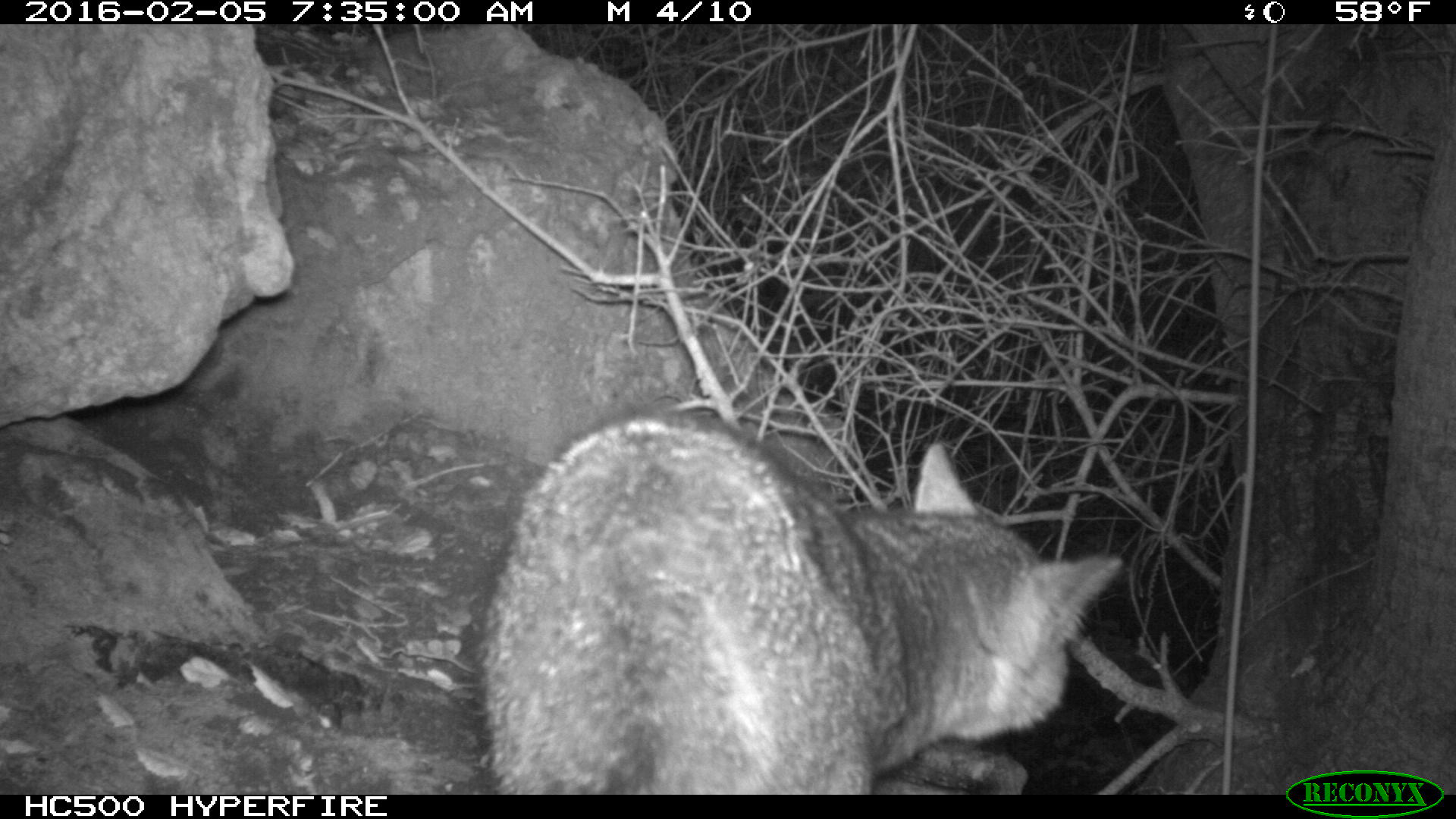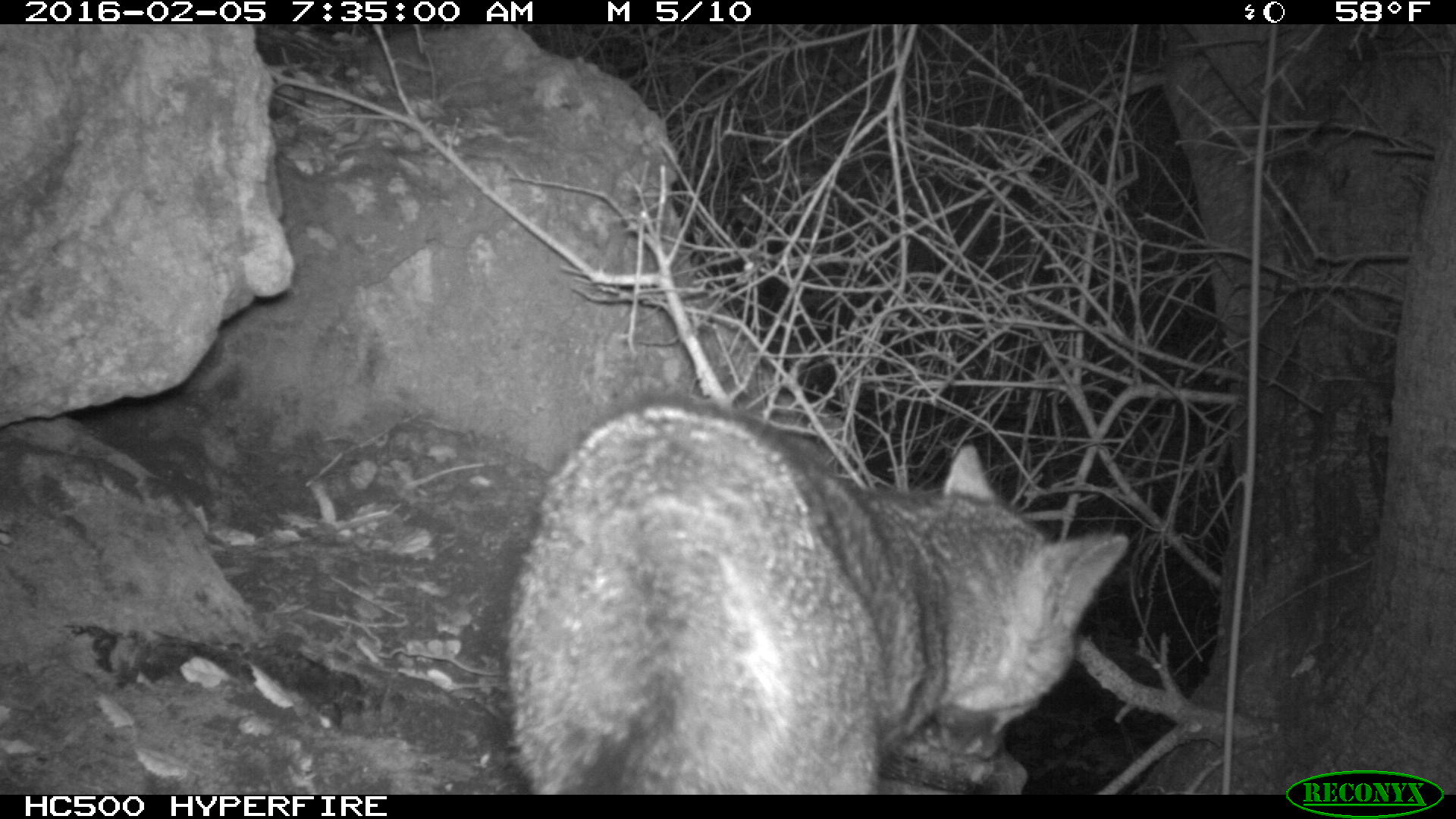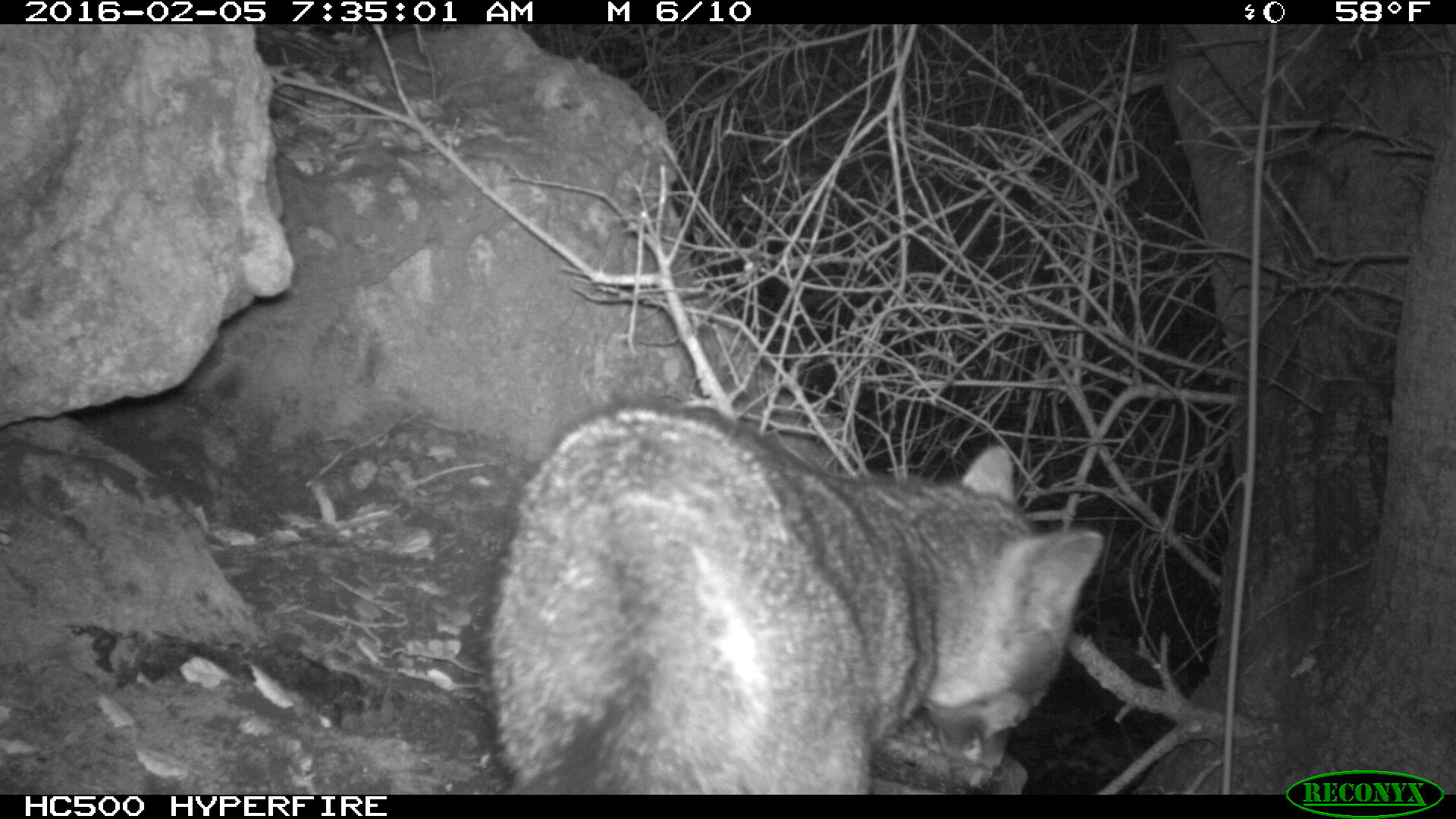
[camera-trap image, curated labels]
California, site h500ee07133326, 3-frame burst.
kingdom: Animalia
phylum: Chordata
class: Mammalia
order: Carnivora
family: Canidae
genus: Urocyon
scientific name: Urocyon littoralis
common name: island fox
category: fox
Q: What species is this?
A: Fox (island fox) (Urocyon littoralis).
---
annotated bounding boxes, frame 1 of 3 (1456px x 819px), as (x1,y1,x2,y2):
fox: (476,407,1125,792)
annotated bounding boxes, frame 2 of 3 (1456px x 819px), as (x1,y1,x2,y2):
fox: (505,391,1131,794)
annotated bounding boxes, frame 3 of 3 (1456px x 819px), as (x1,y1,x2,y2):
fox: (482,400,1104,795)